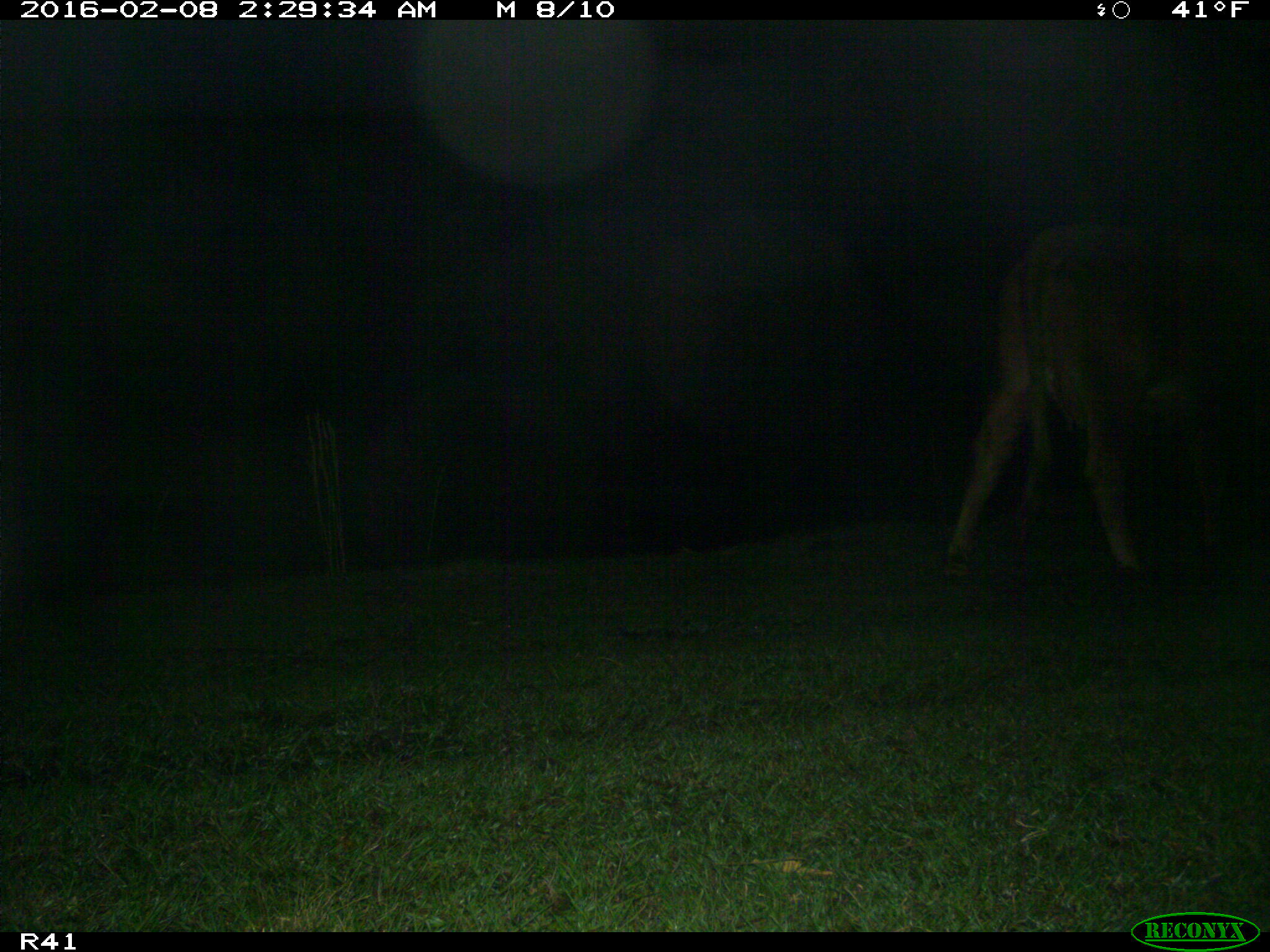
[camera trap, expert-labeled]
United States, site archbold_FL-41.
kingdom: Animalia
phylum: Chordata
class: Mammalia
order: Artiodactyla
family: Bovidae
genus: Bos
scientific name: Bos taurus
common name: domestic cow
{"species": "Bos taurus (domestic cow)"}